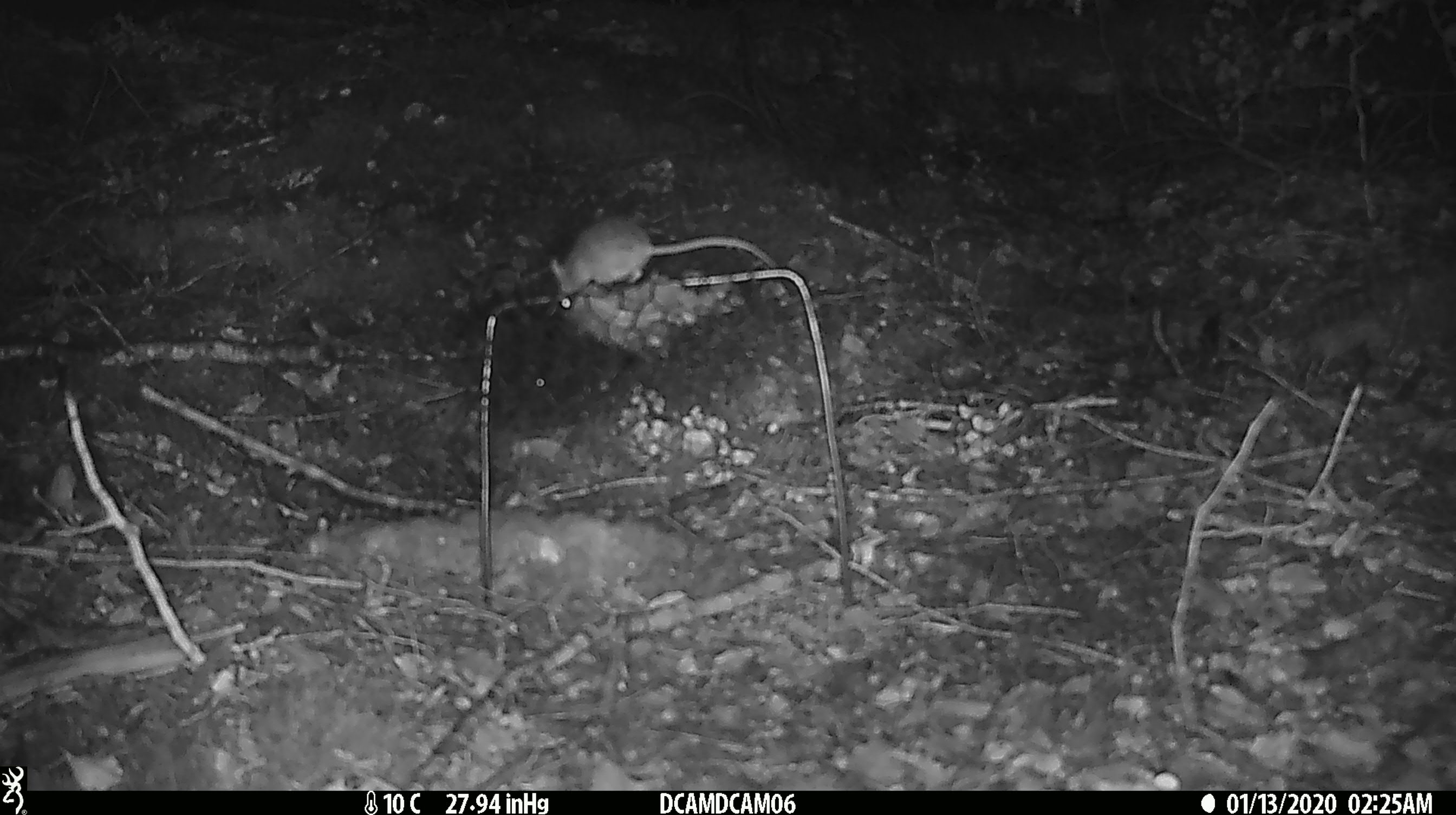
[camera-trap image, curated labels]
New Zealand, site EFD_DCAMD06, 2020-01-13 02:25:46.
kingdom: Animalia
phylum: Chordata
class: Mammalia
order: Rodentia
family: Muridae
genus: Mus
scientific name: Mus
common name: mouse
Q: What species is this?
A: Mouse (Mus).